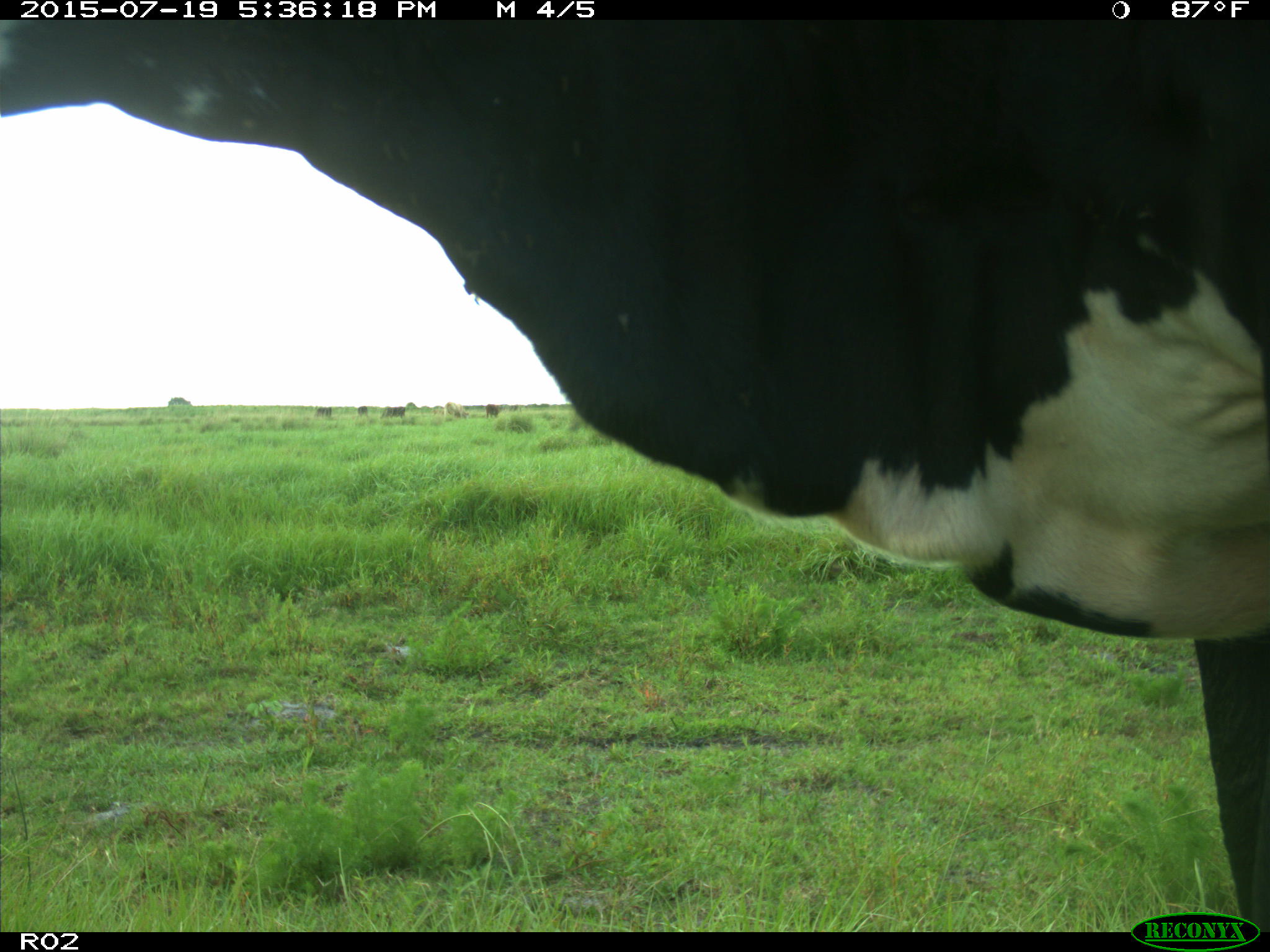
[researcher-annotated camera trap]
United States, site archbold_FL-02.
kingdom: Animalia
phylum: Chordata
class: Mammalia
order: Artiodactyla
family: Bovidae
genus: Bos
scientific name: Bos taurus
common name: domestic cow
Bos taurus (domestic cow).